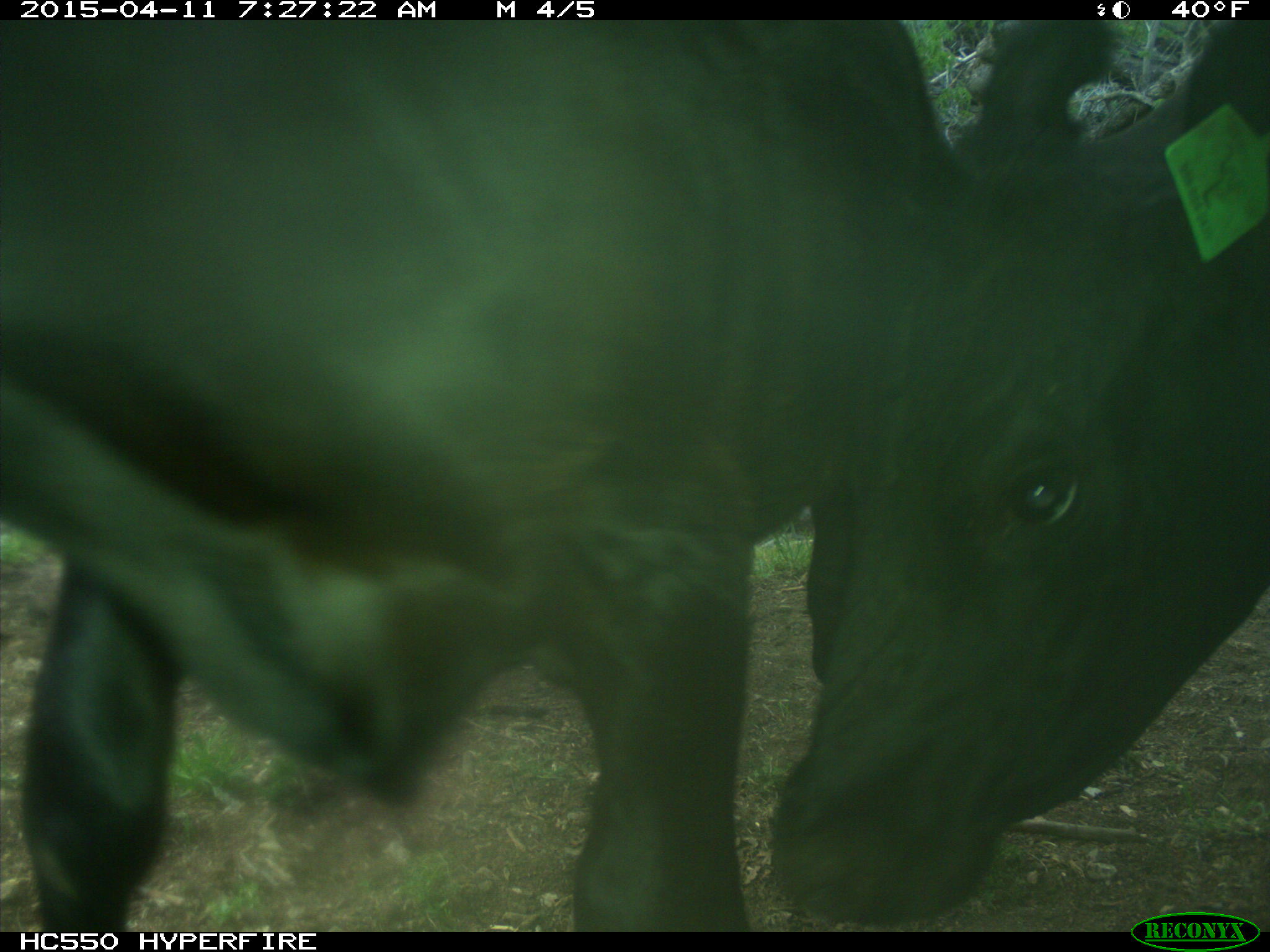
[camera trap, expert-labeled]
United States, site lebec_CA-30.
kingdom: Animalia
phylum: Chordata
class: Mammalia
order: Artiodactyla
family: Bovidae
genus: Bos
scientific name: Bos taurus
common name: domestic cow